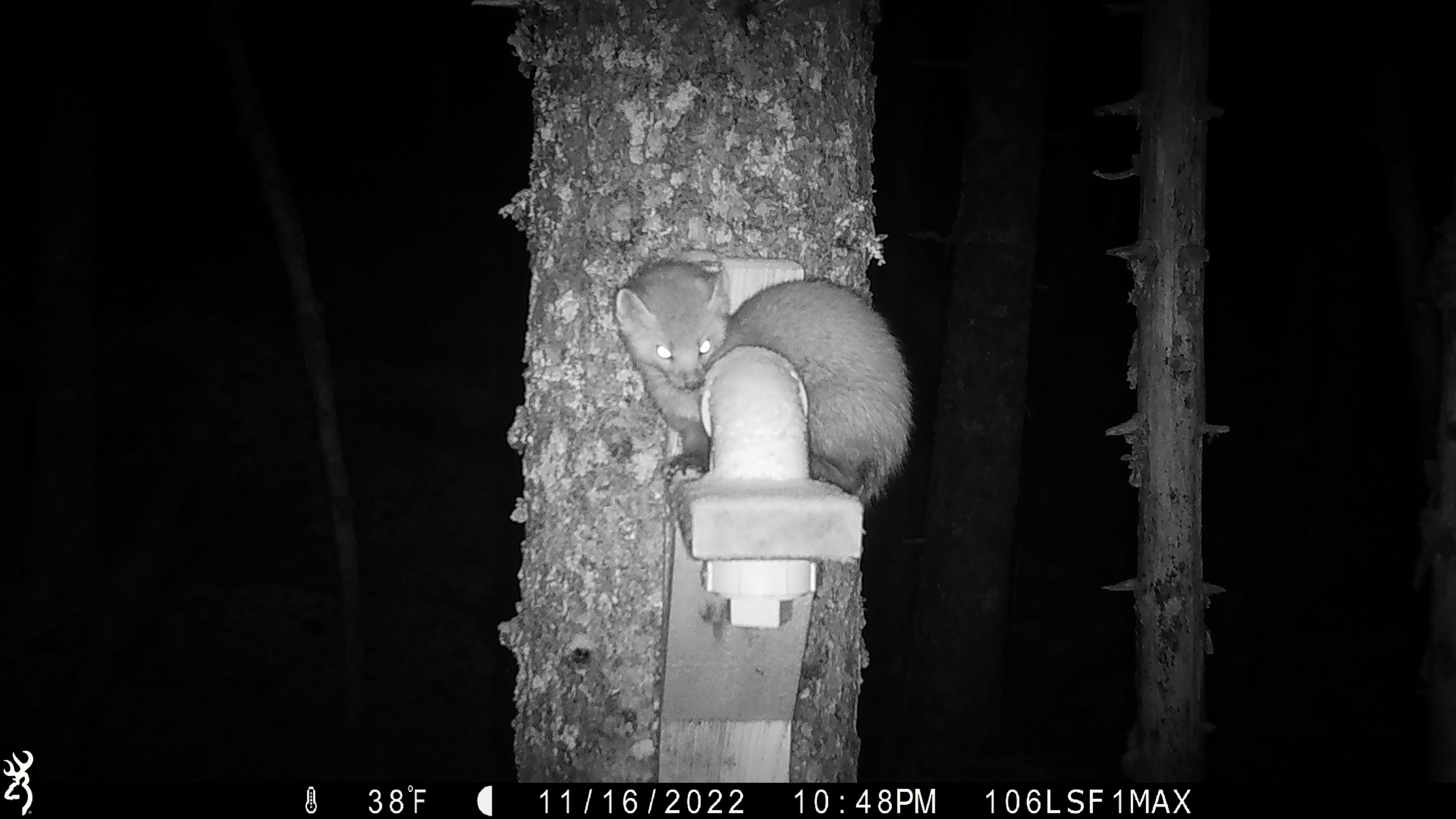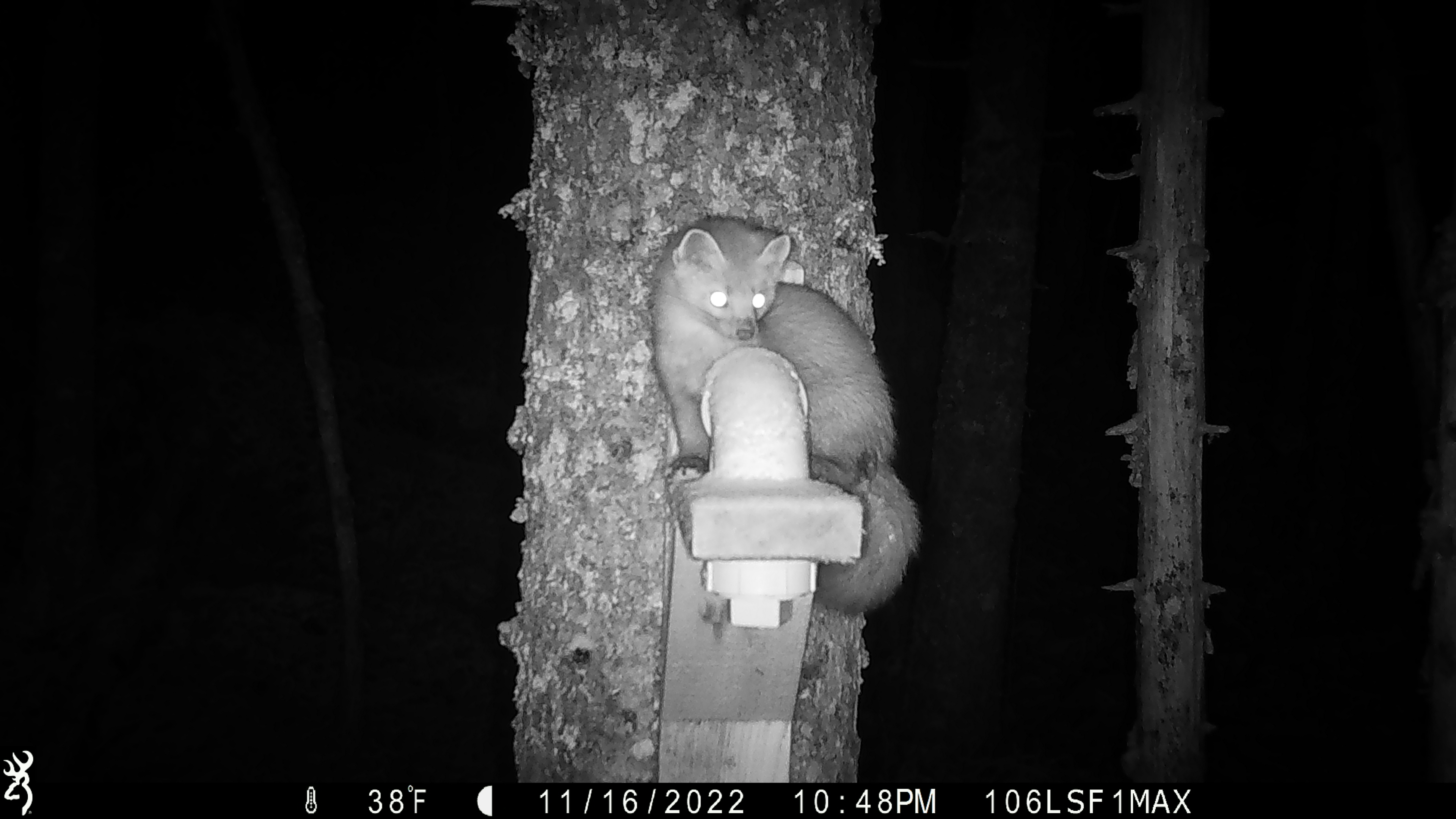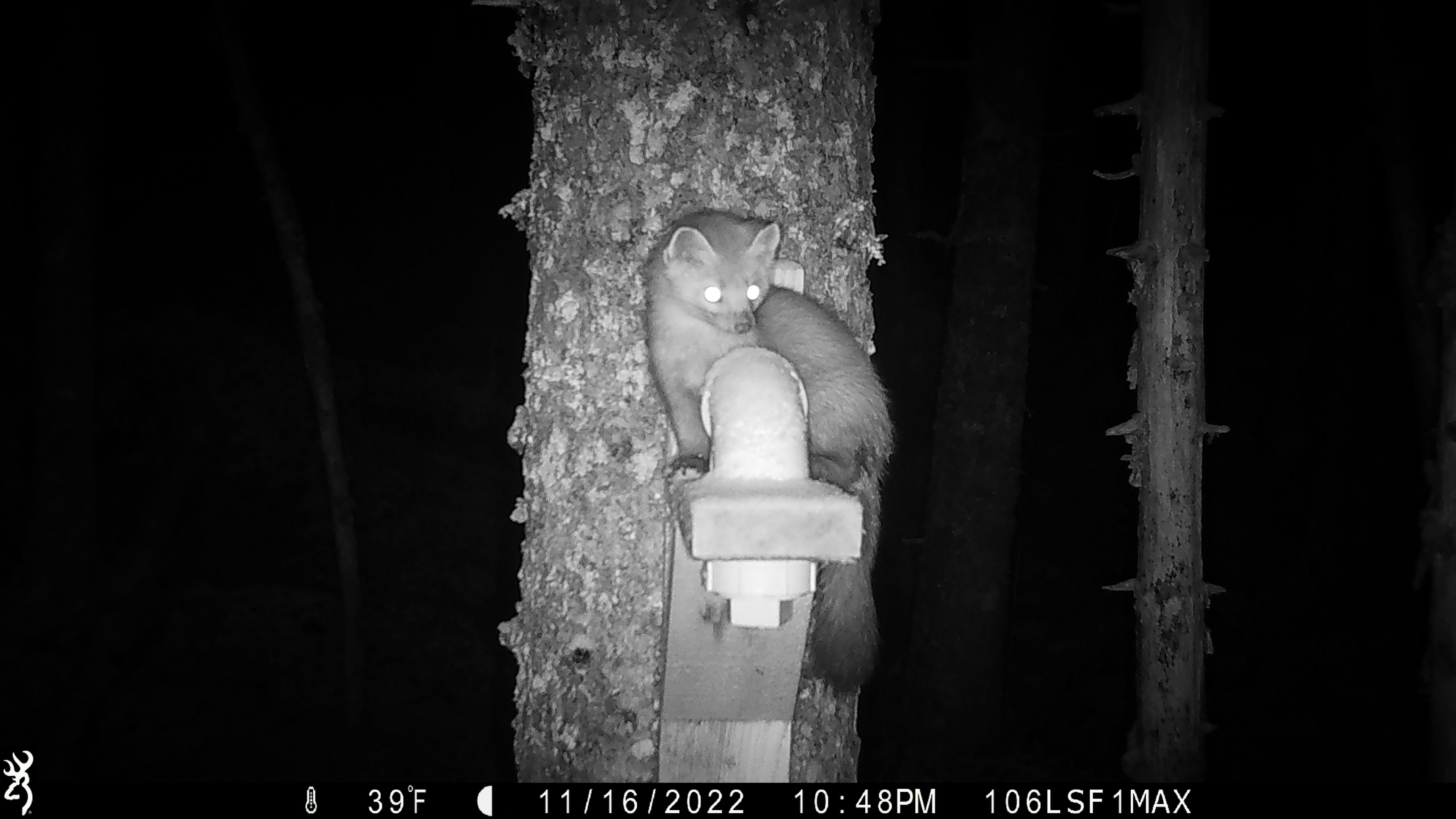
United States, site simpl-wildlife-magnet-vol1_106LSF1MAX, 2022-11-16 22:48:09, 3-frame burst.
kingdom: Animalia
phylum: Chordata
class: Mammalia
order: Carnivora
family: Mustelidae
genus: Martes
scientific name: Martes americana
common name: american marten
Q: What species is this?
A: American marten (Martes americana).